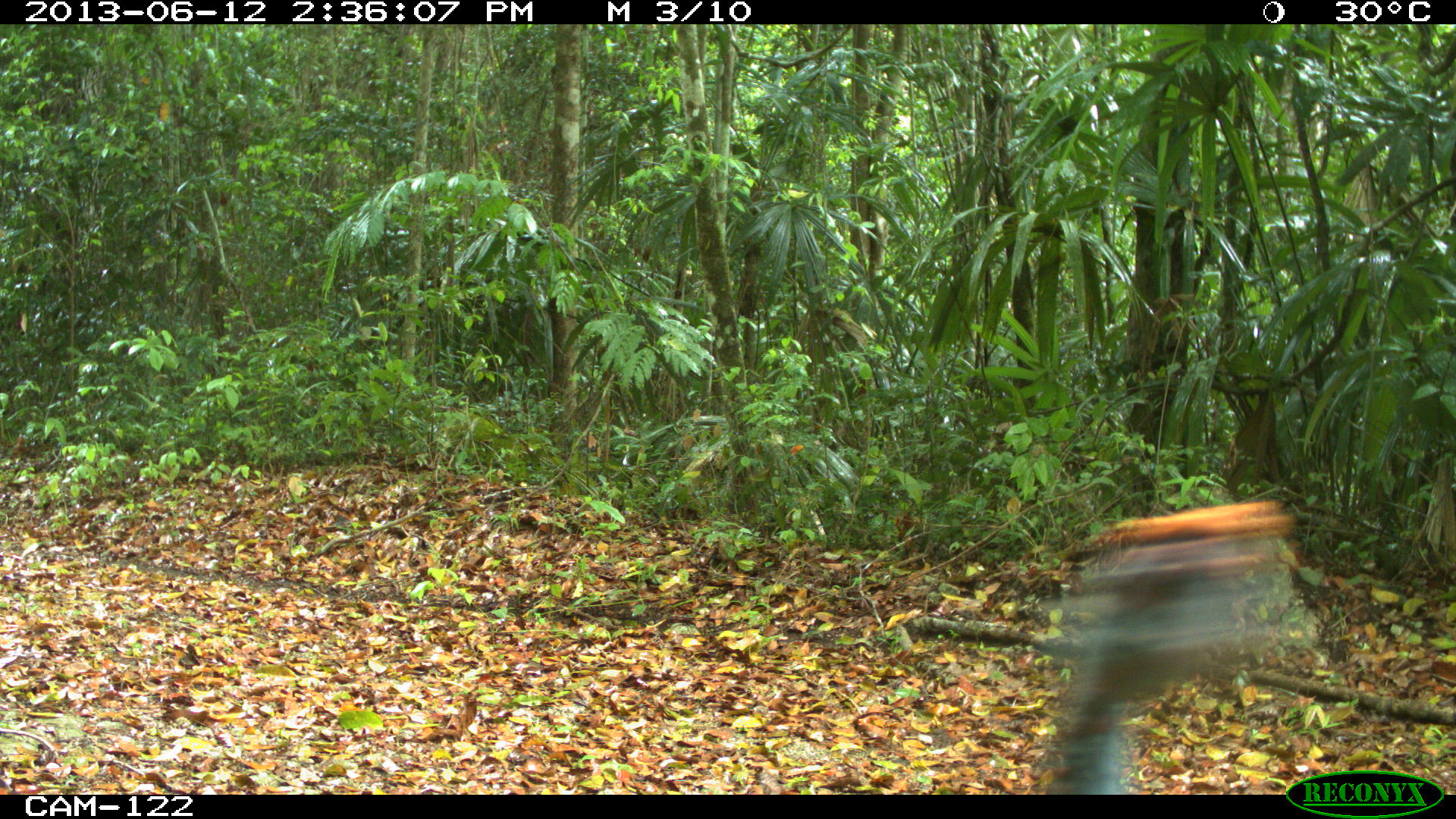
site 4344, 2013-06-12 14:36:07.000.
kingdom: Animalia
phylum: Chordata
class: Aves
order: Galliformes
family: Phasianidae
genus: Meleagris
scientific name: Meleagris ocellata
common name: ocellated turkey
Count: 1.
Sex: female.